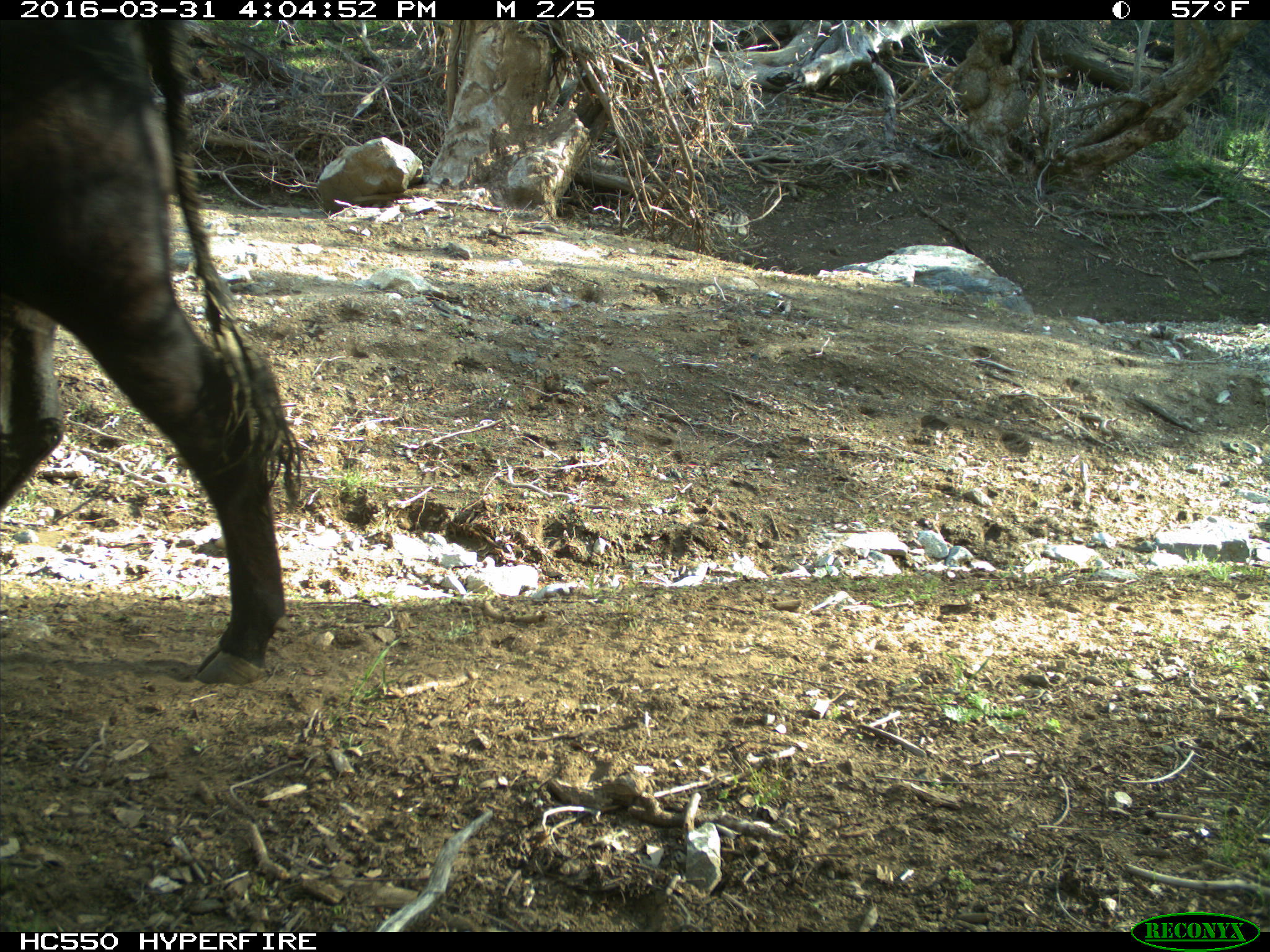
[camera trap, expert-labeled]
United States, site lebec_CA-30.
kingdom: Animalia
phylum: Chordata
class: Mammalia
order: Artiodactyla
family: Bovidae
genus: Bos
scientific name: Bos taurus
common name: domestic cow